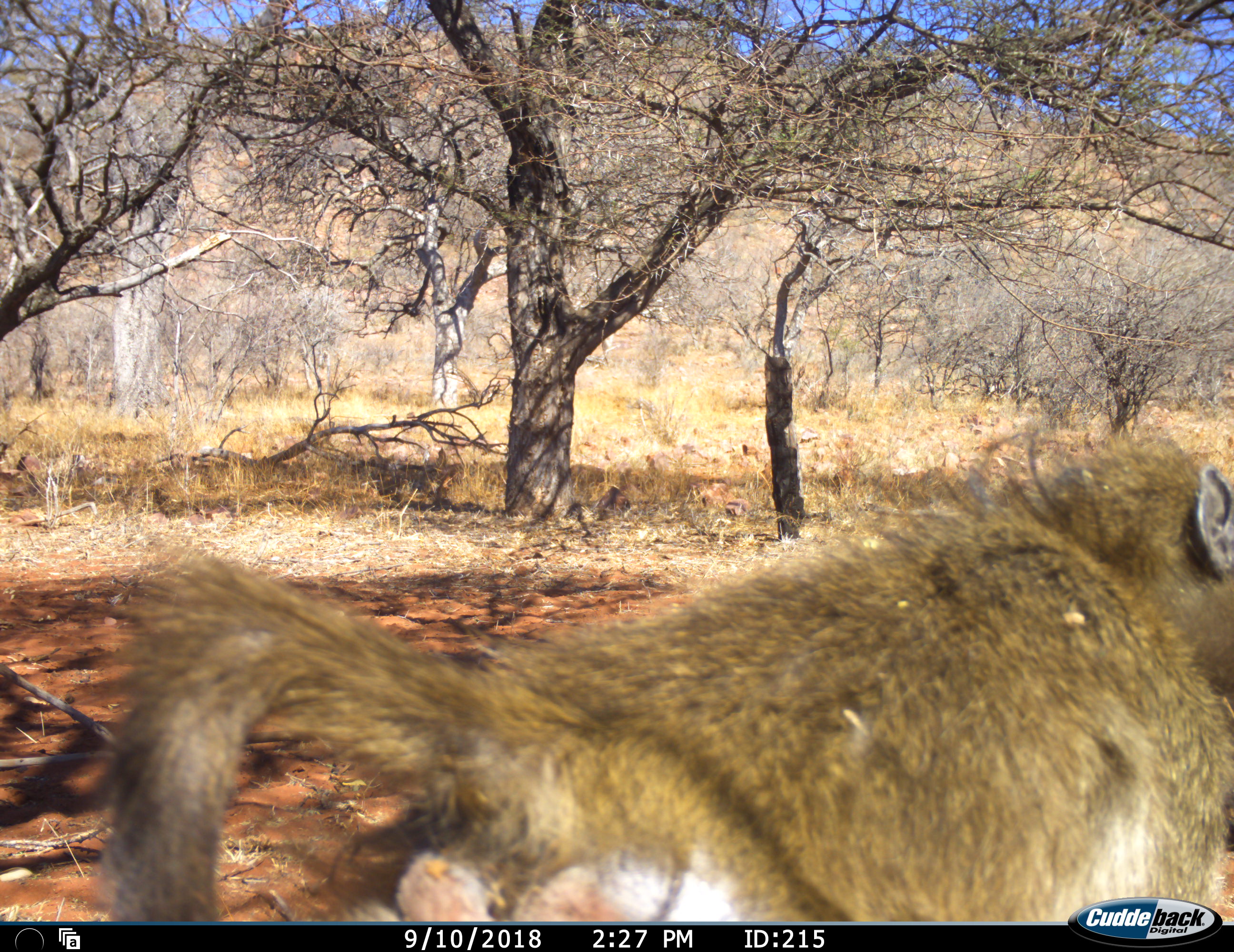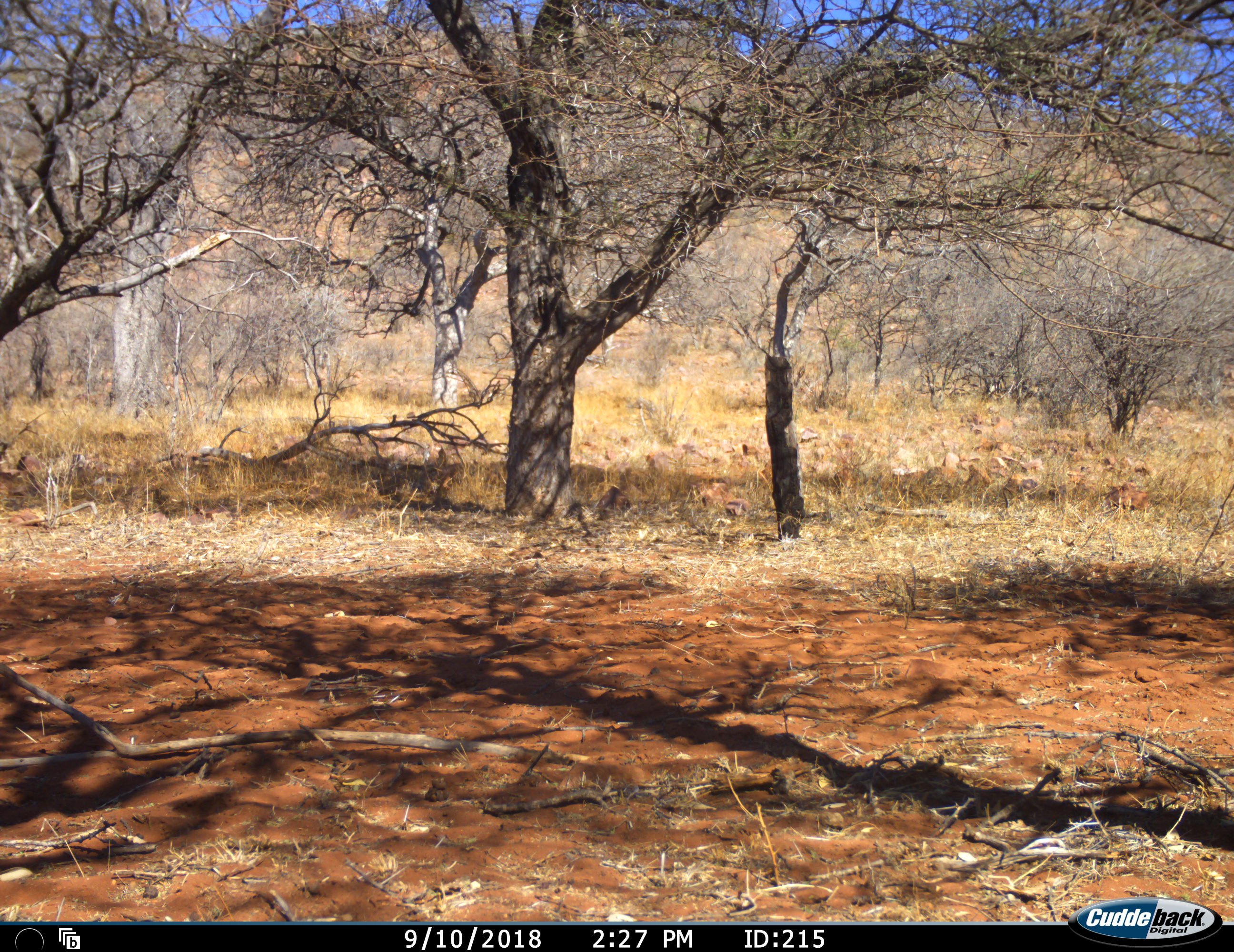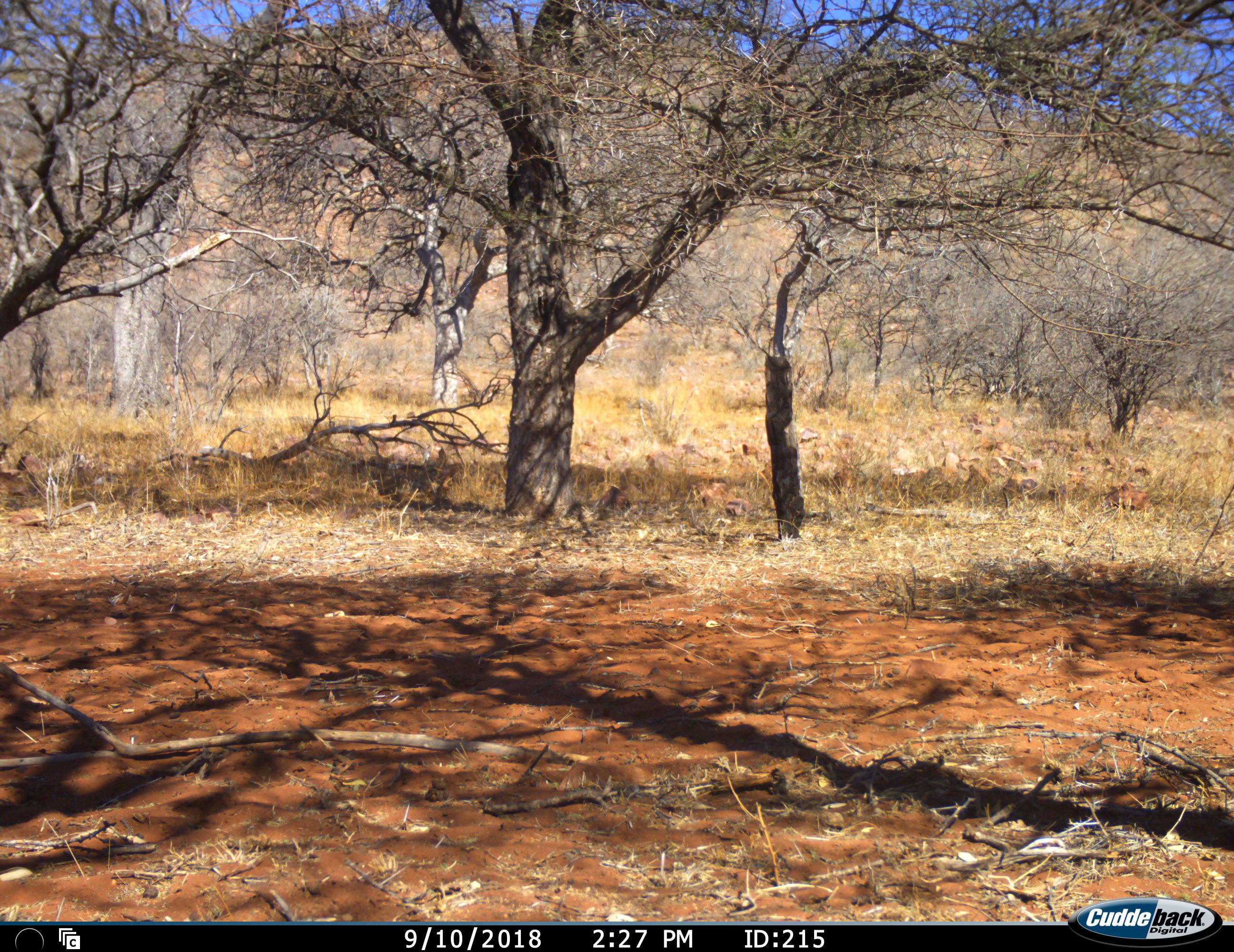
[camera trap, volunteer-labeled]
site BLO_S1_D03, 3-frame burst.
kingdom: Animalia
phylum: Chordata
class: Mammalia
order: Primates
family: Cercopithecidae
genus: Papio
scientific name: Papio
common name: baboon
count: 1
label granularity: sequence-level